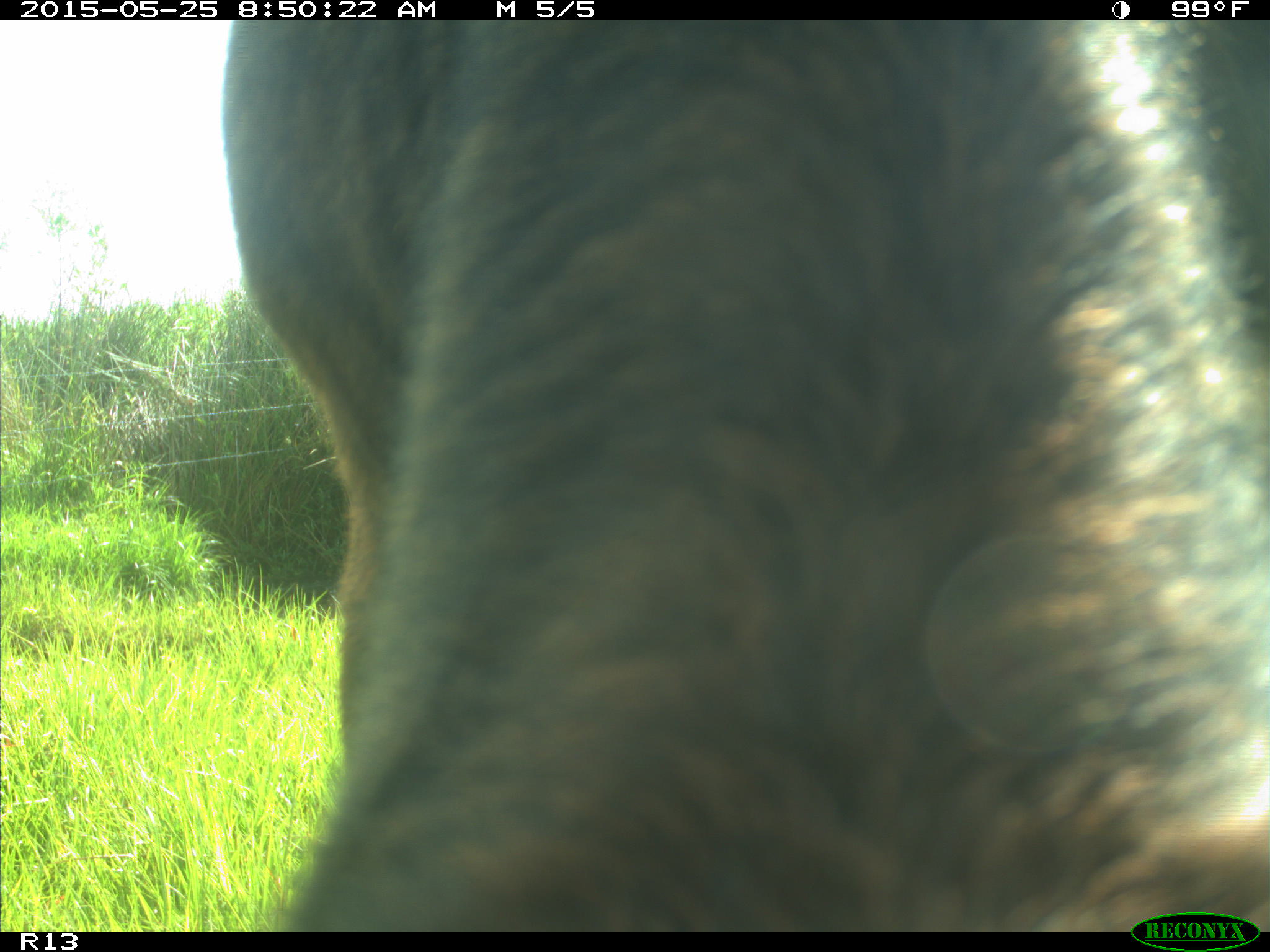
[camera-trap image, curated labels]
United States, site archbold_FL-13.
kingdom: Animalia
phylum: Chordata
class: Mammalia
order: Artiodactyla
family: Bovidae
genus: Bos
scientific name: Bos taurus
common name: domestic cow